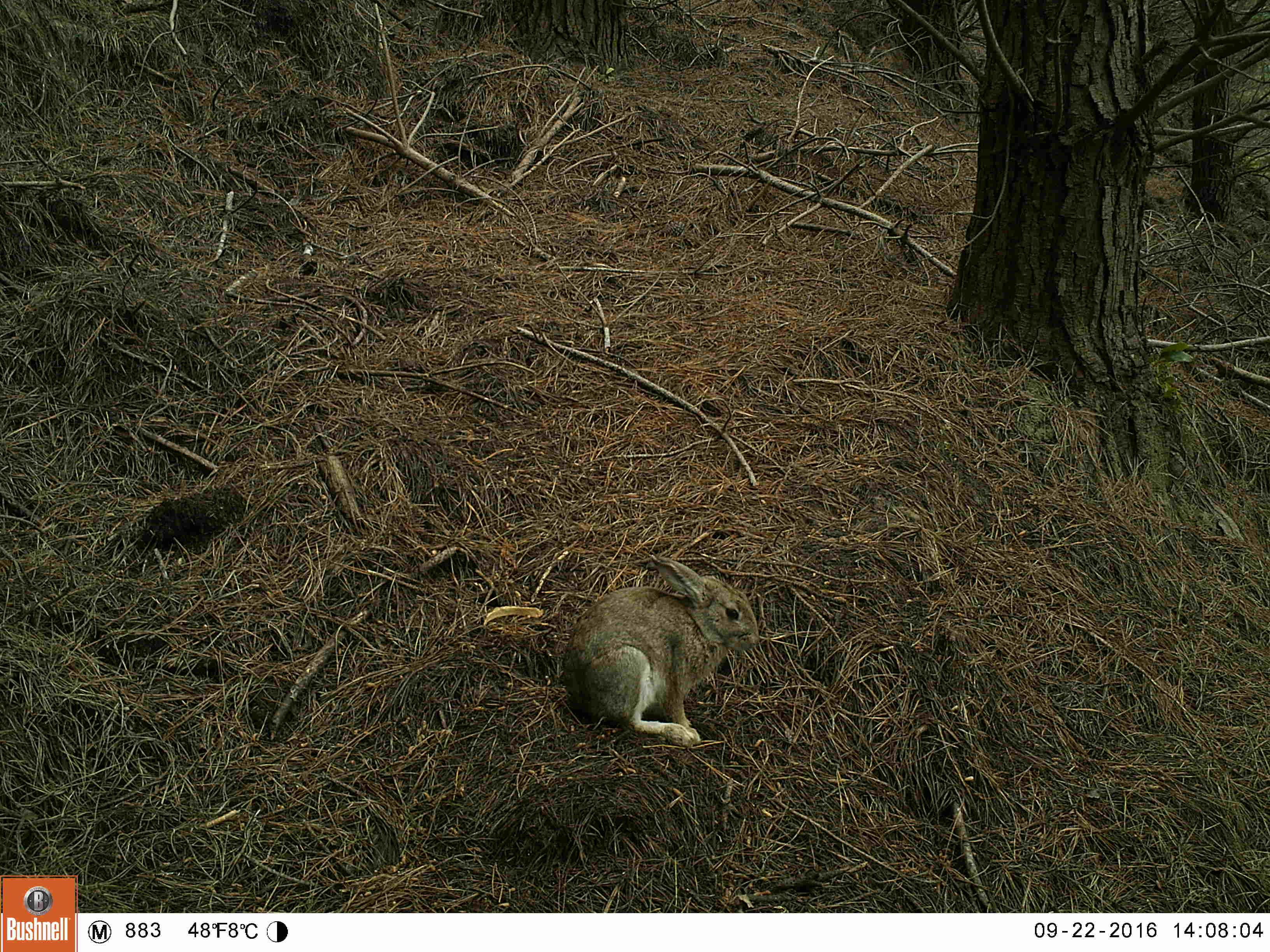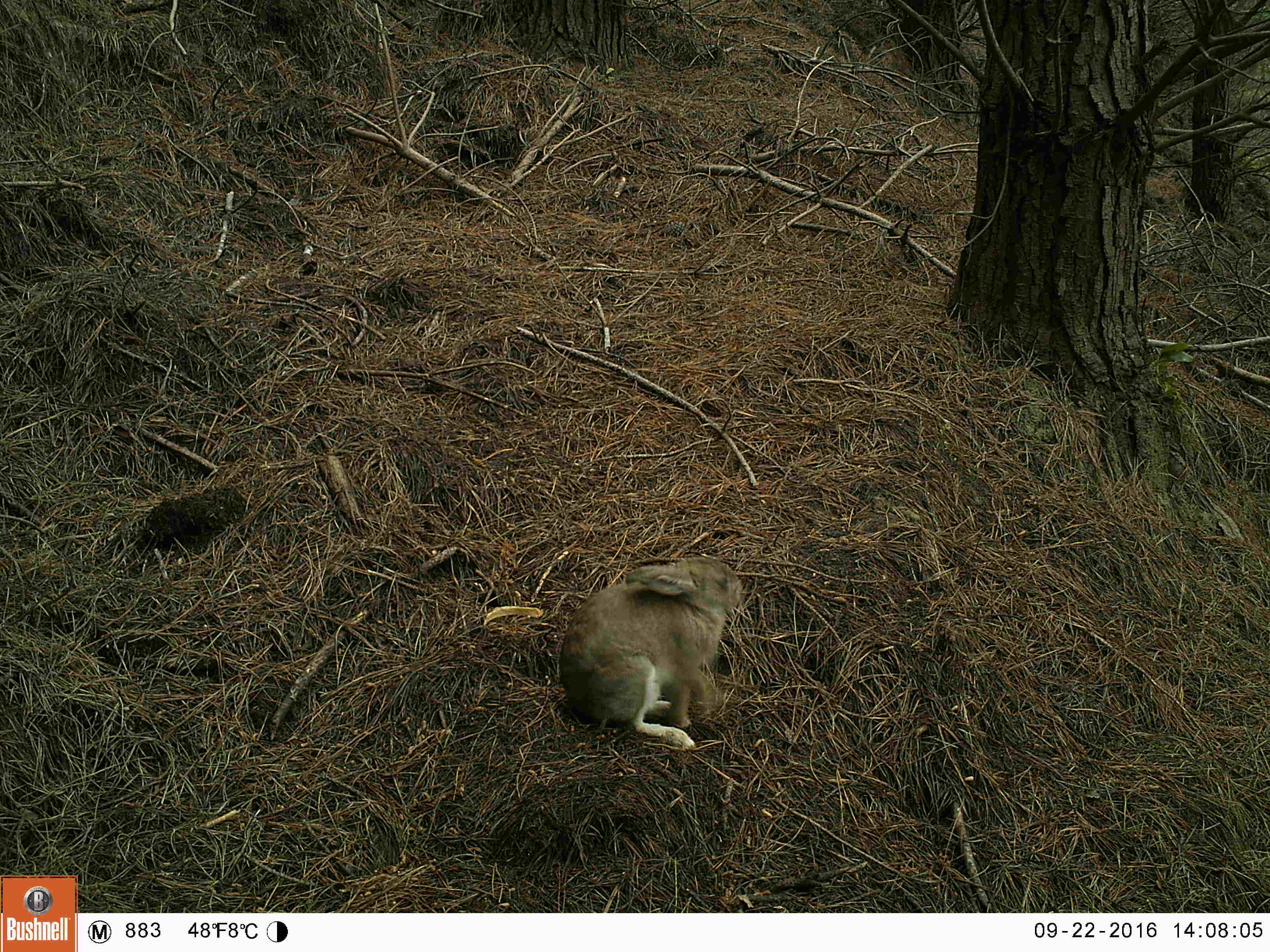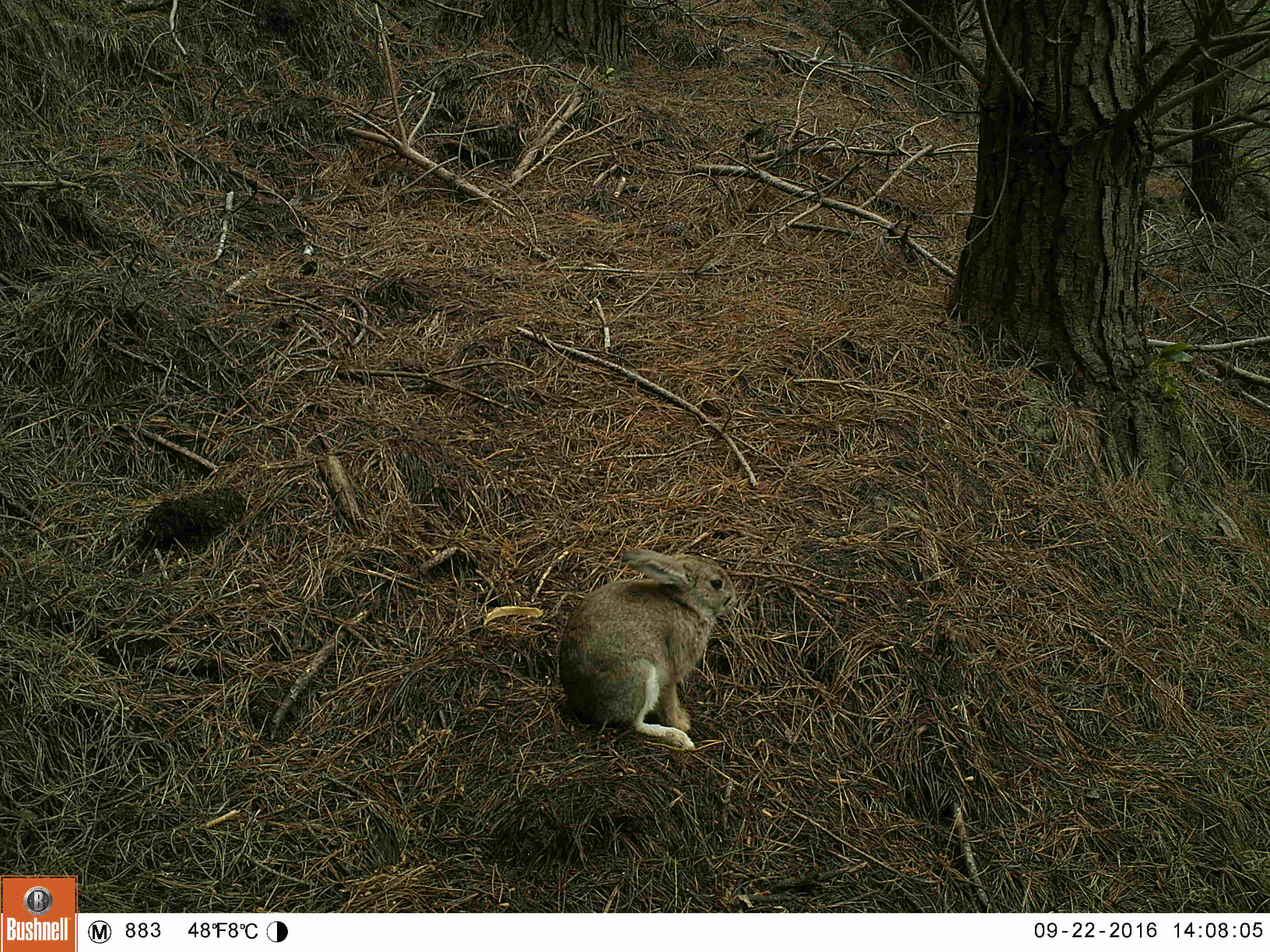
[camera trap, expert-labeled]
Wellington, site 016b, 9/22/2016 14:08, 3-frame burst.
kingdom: Animalia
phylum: Chordata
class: Mammalia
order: Lagomorpha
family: Leporidae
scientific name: Leporidae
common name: rabbit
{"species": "rabbit (Leporidae)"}